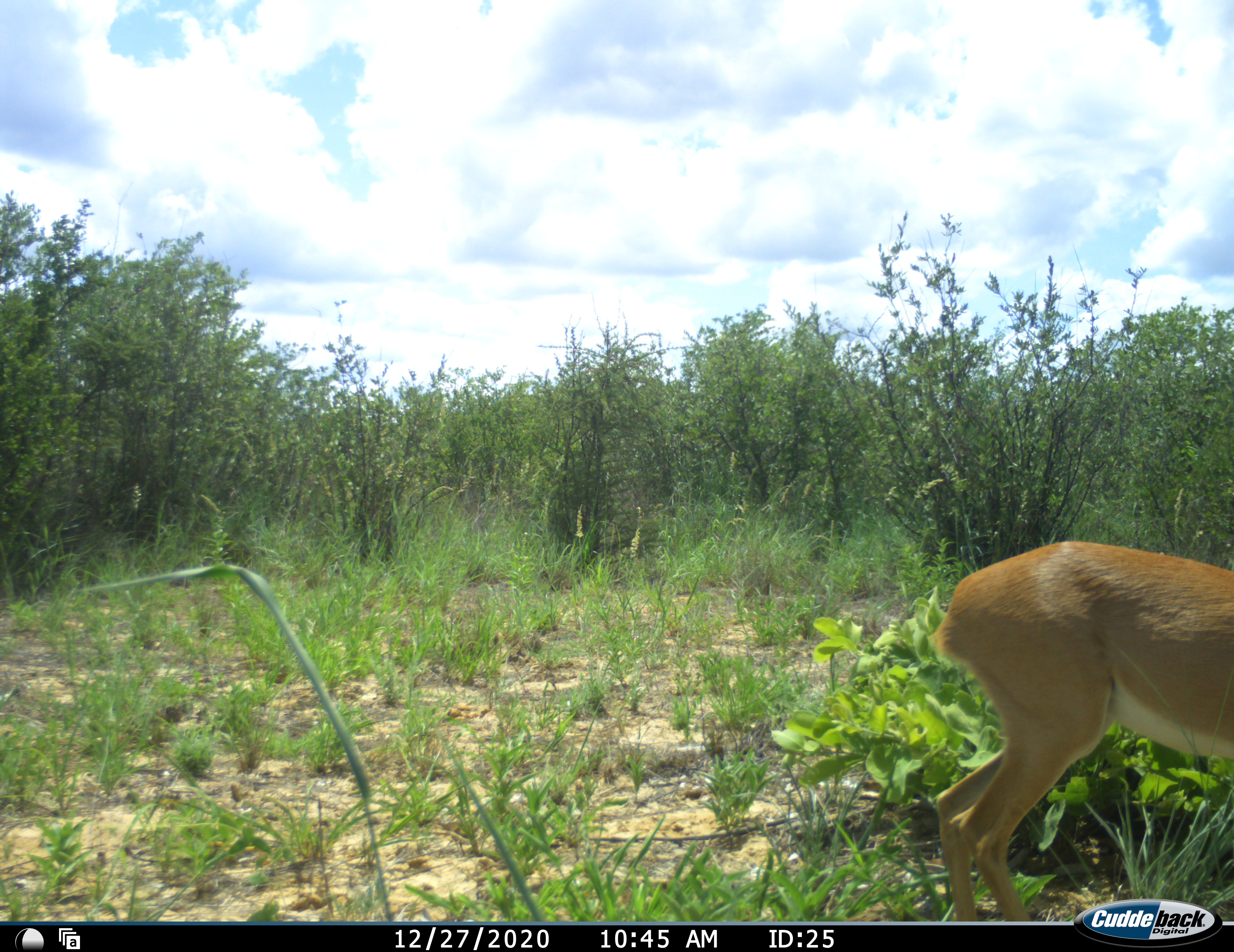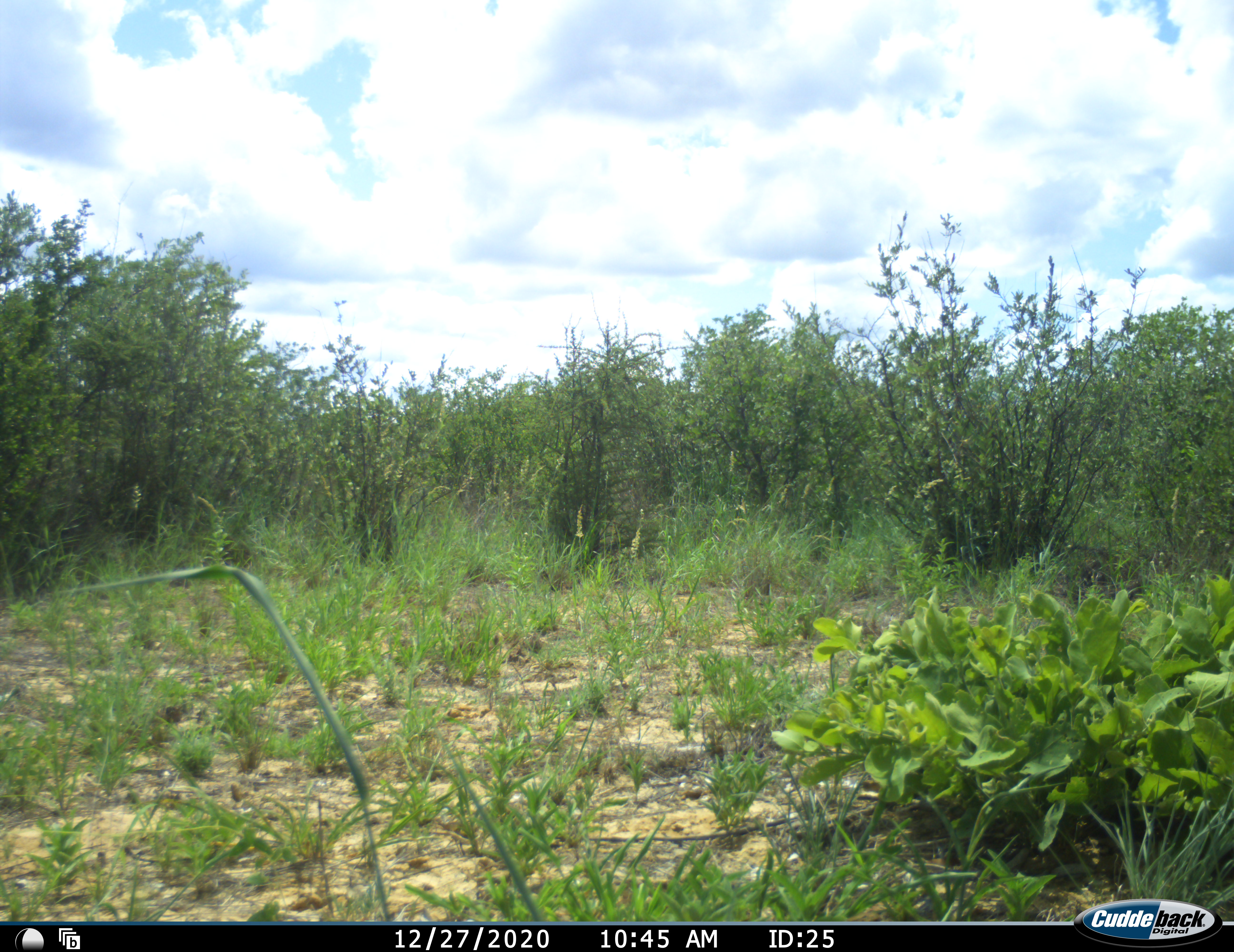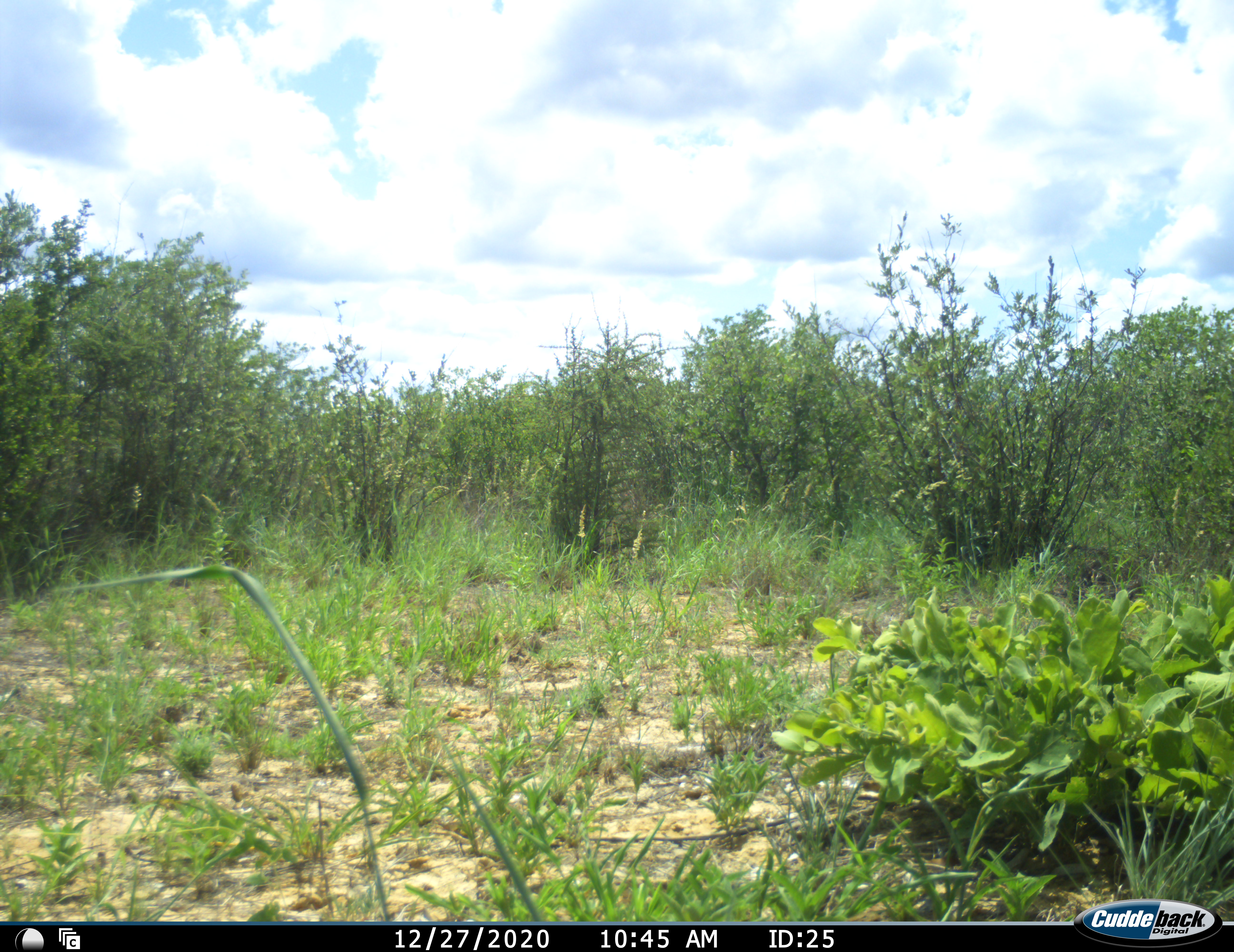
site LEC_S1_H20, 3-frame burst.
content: unidentified animal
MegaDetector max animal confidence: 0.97